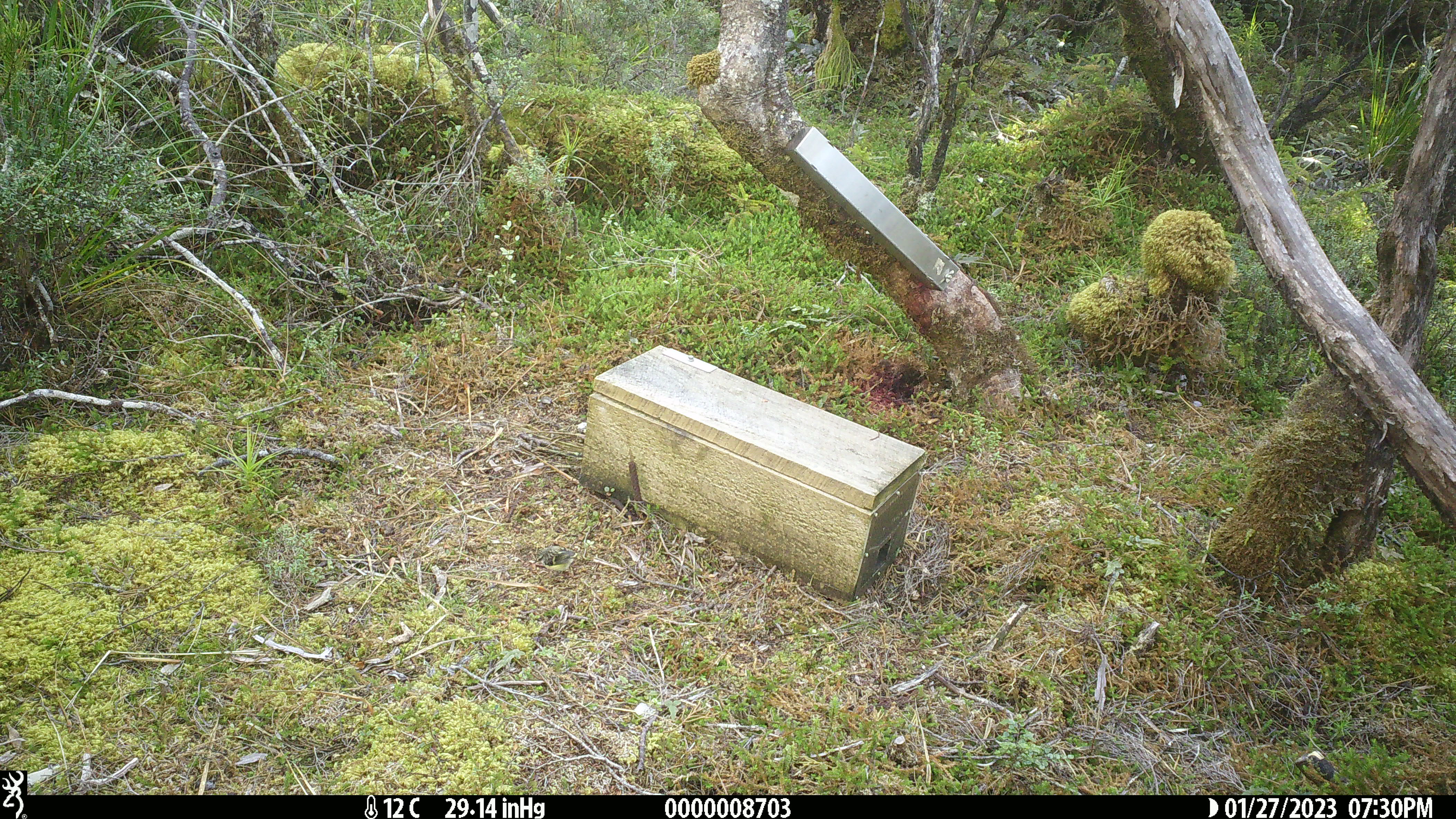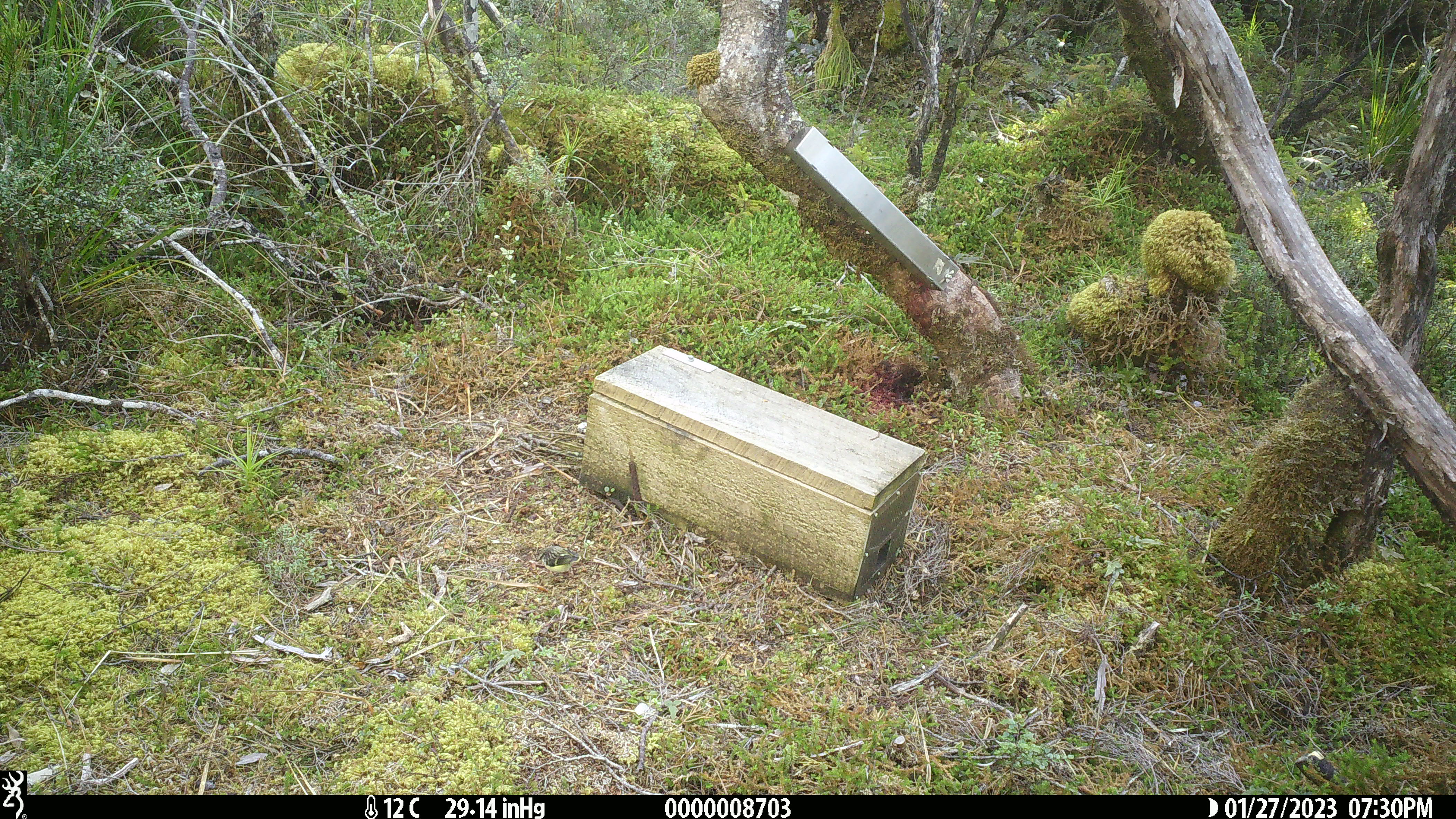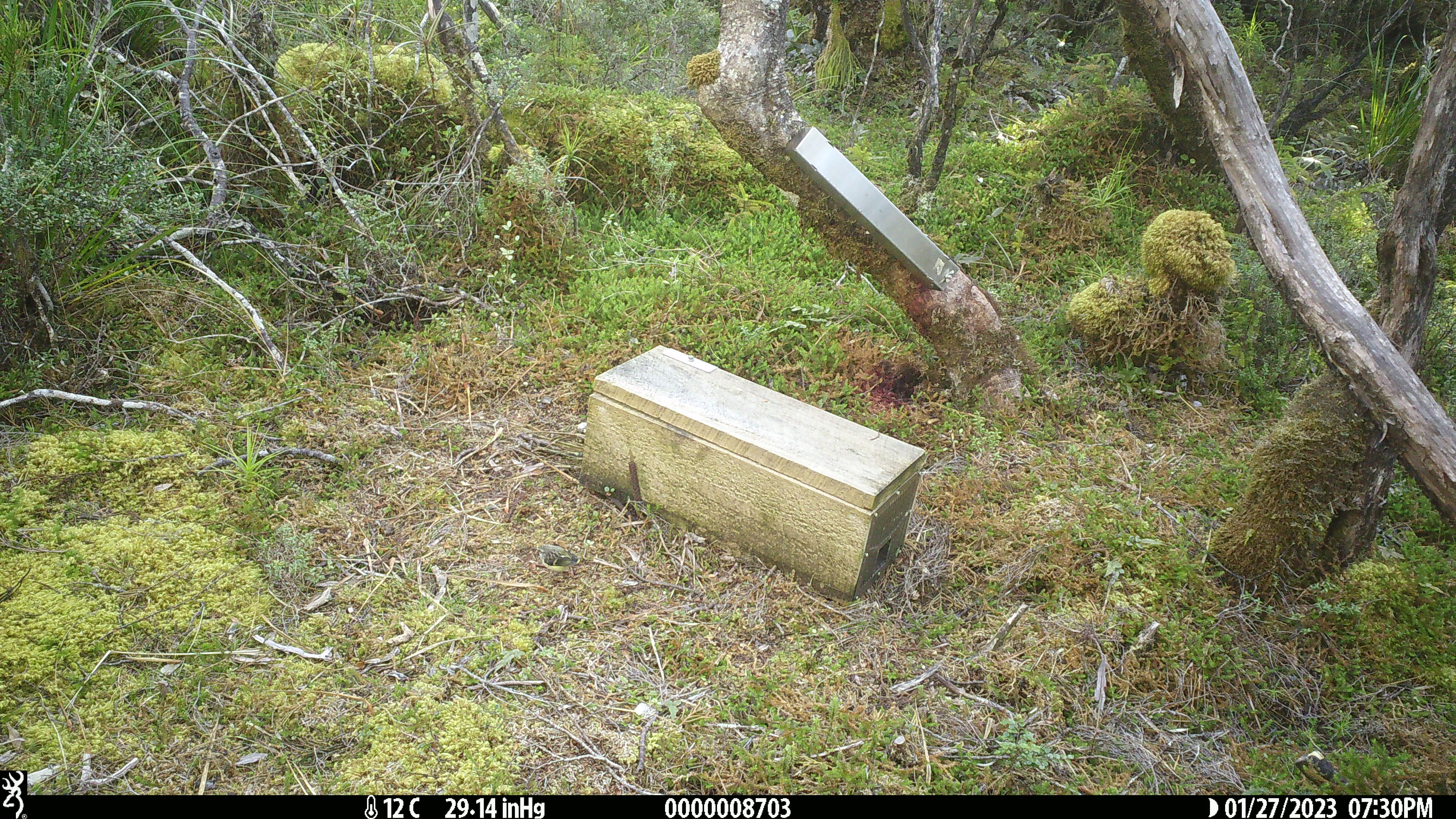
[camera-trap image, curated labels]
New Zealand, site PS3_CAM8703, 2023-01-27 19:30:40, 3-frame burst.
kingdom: Animalia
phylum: Chordata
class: Aves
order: Passeriformes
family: Acanthisittidae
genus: Acanthisitta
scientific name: Acanthisitta chloris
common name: rifleman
Rifleman (Acanthisitta chloris).